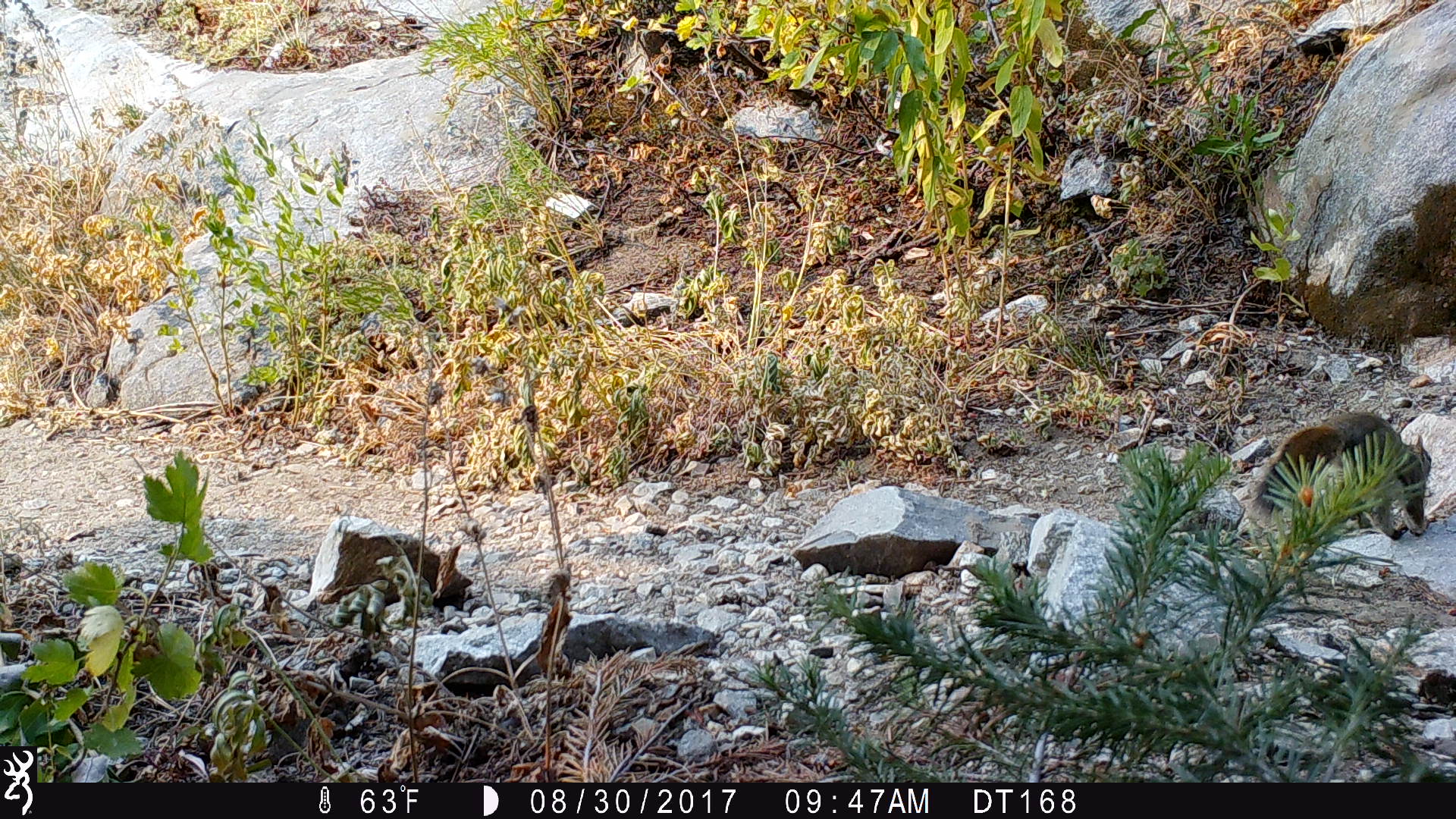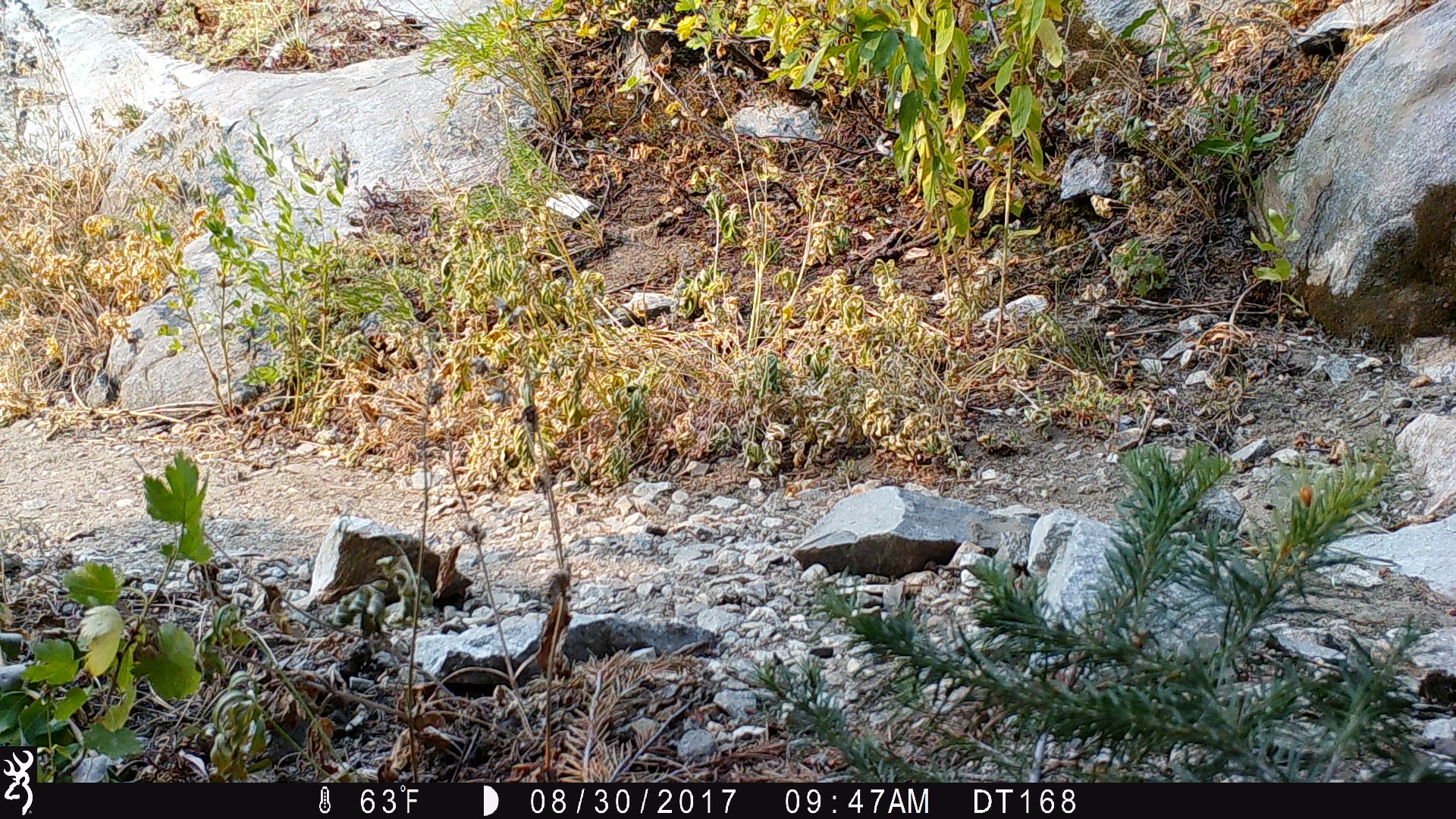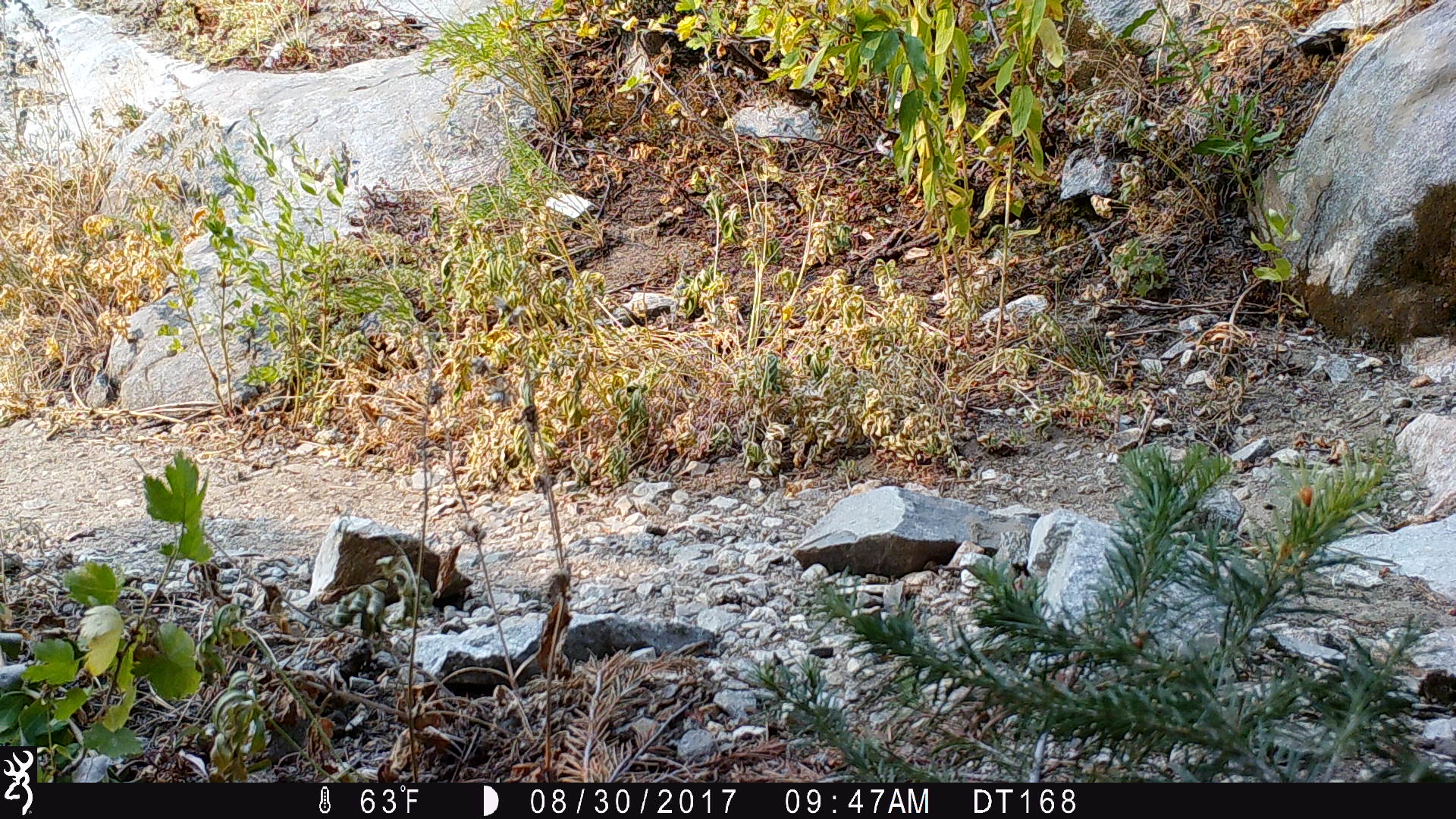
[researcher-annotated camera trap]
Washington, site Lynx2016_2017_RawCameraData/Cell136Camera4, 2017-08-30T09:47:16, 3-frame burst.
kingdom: Animalia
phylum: Chordata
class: Mammalia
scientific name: Mammalia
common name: small mammal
Small mammal (Mammalia). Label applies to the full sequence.